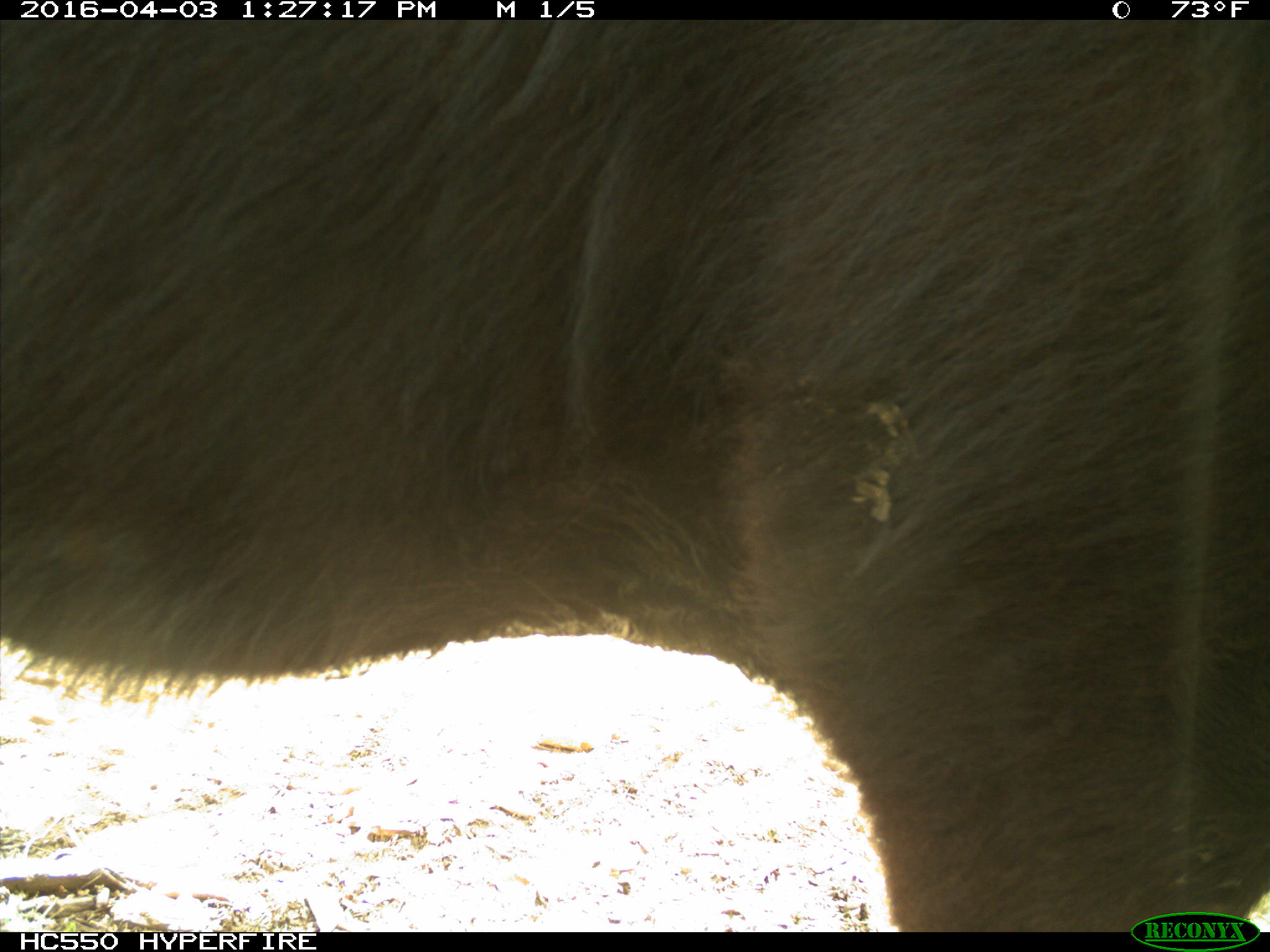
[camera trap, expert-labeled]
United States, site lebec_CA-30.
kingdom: Animalia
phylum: Chordata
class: Mammalia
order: Artiodactyla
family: Bovidae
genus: Bos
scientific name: Bos taurus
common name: domestic cow